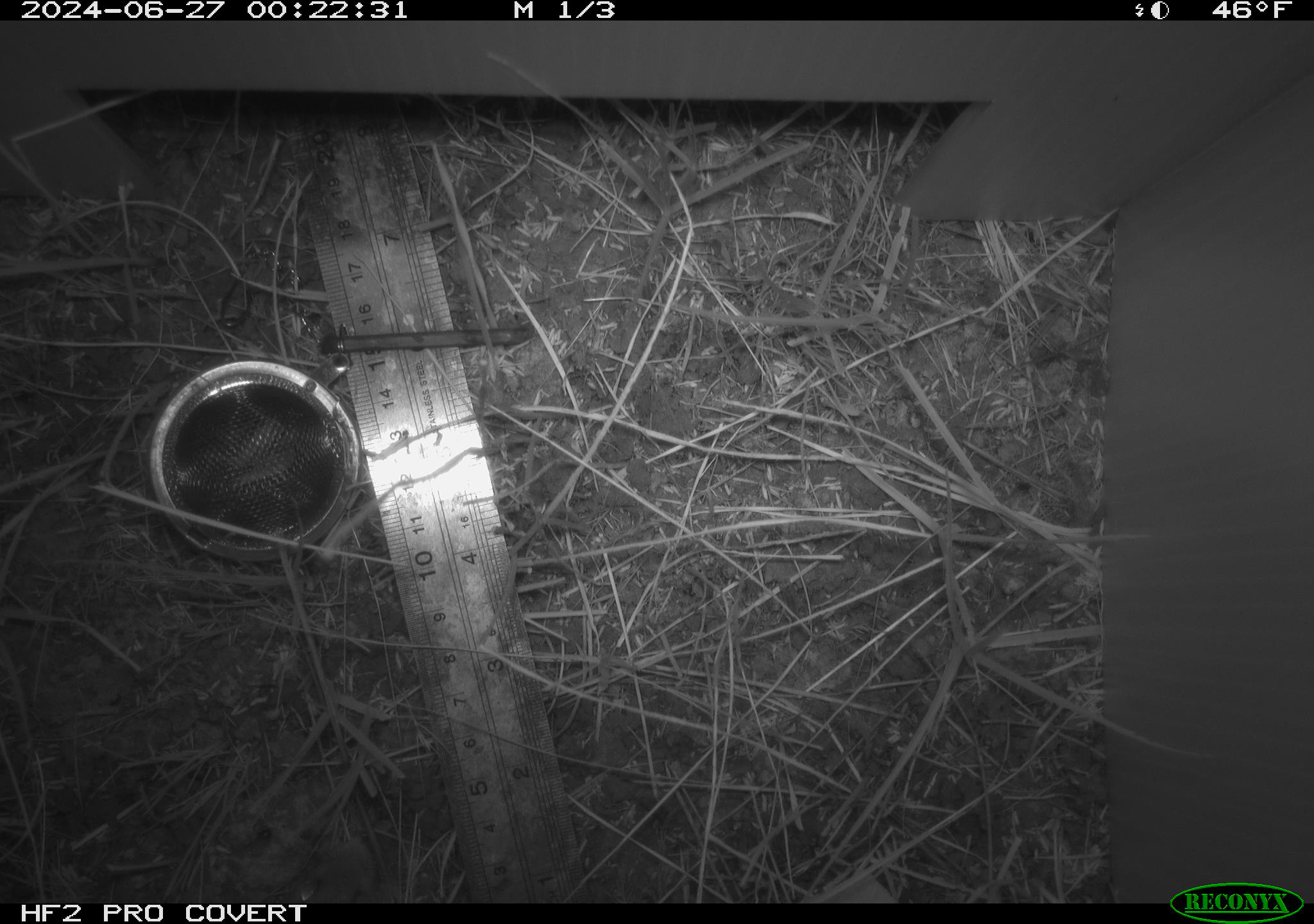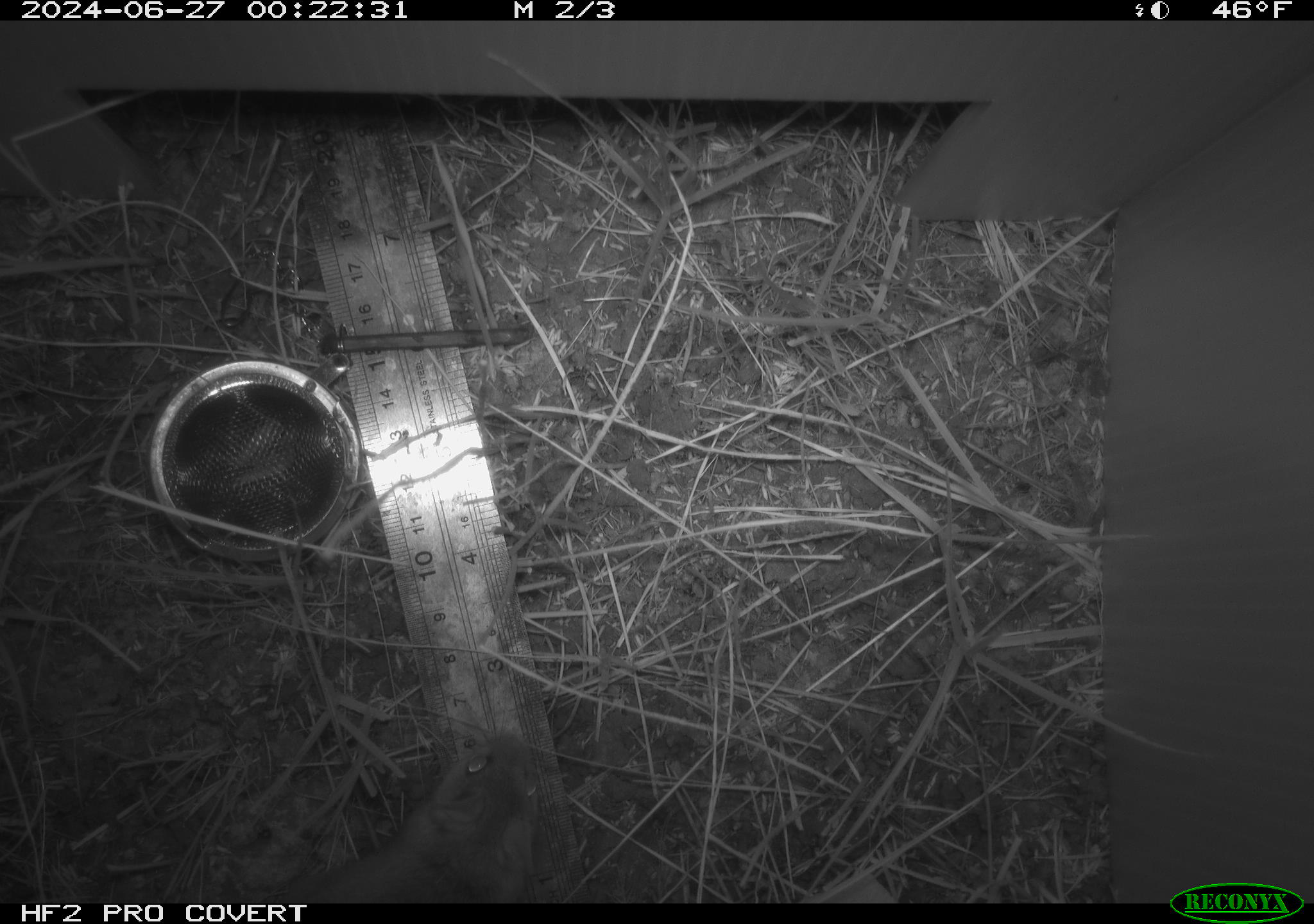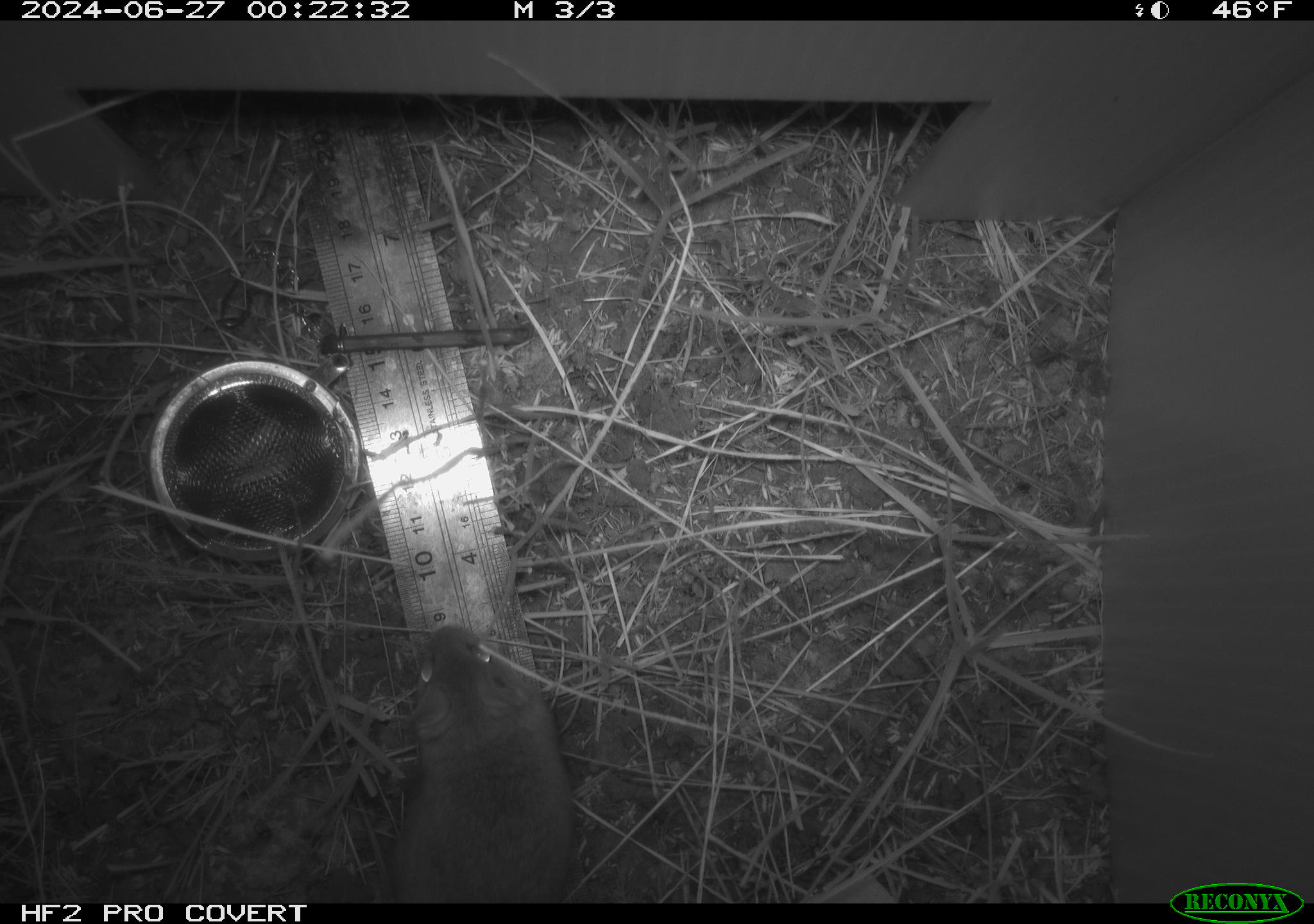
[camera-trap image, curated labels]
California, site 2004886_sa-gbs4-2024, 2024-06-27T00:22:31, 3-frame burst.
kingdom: Animalia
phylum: Chordata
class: Mammalia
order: Rodentia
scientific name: Rodentia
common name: mouse species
Mouse species (Rodentia).